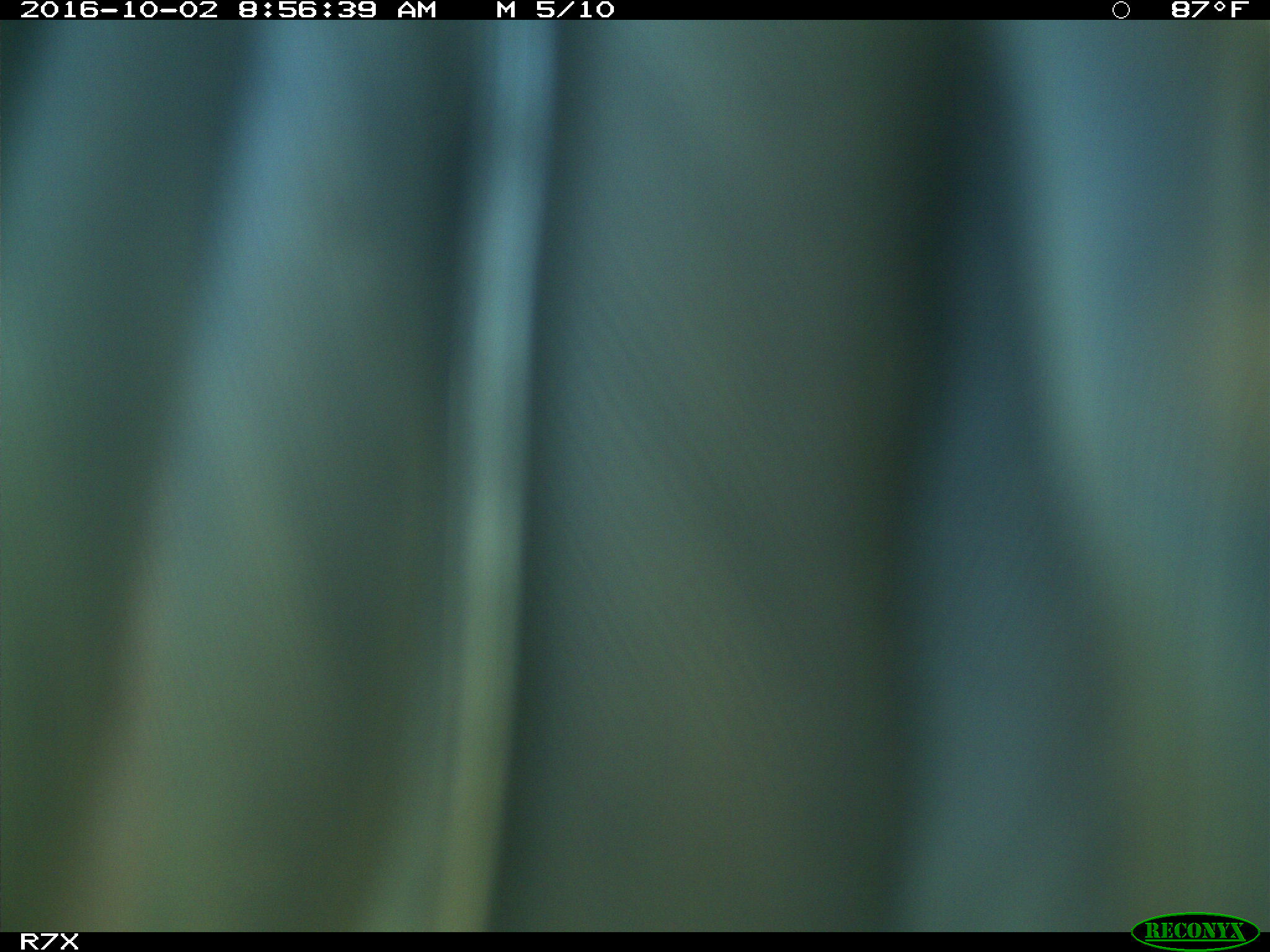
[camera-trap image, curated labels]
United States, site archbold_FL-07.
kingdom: Animalia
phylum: Chordata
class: Aves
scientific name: Aves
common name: birds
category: unidentified bird